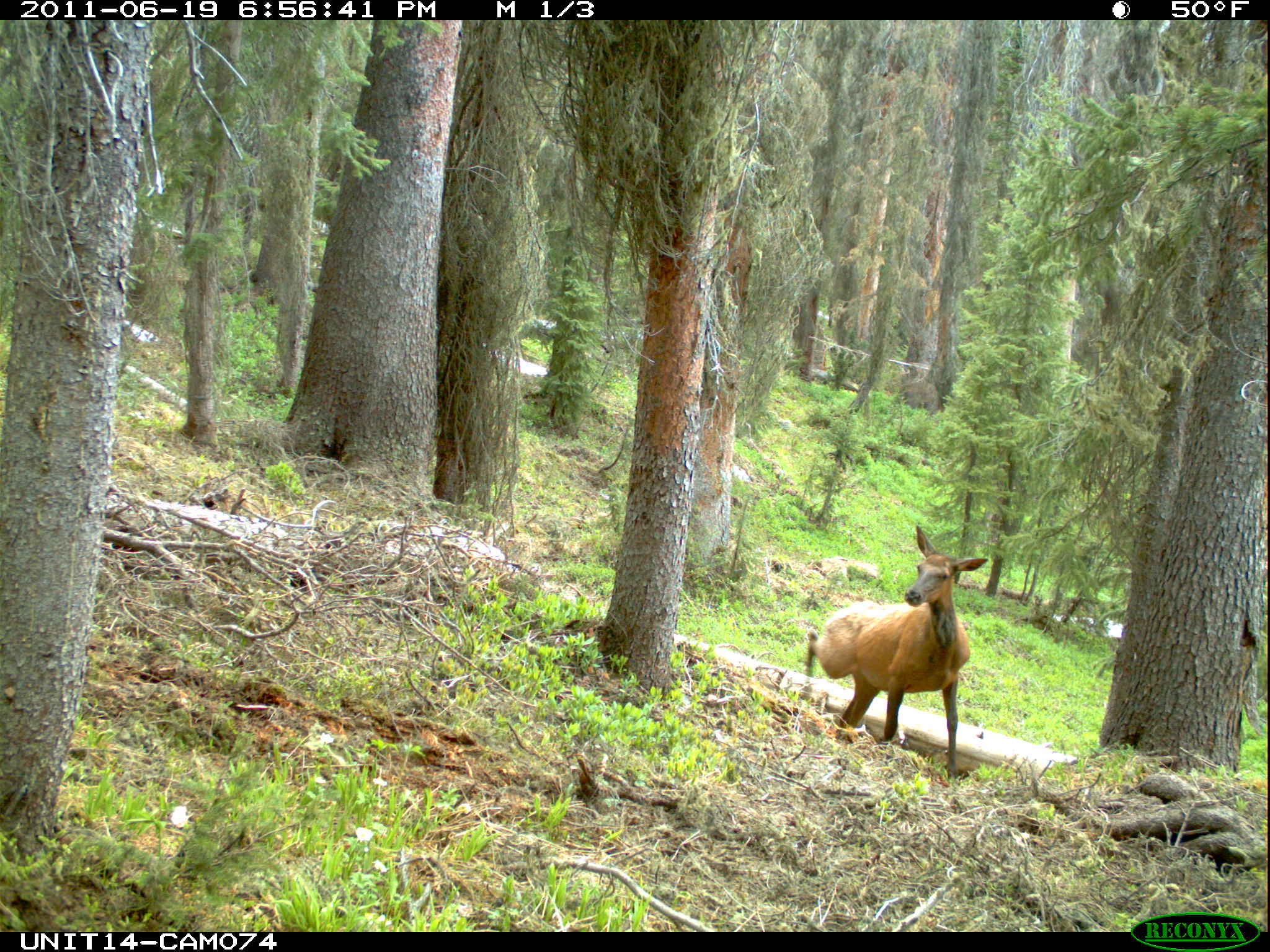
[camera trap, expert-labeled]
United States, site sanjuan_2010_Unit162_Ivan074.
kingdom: Animalia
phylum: Chordata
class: Mammalia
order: Artiodactyla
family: Cervidae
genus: Cervus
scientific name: Cervus elaphus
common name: red deer